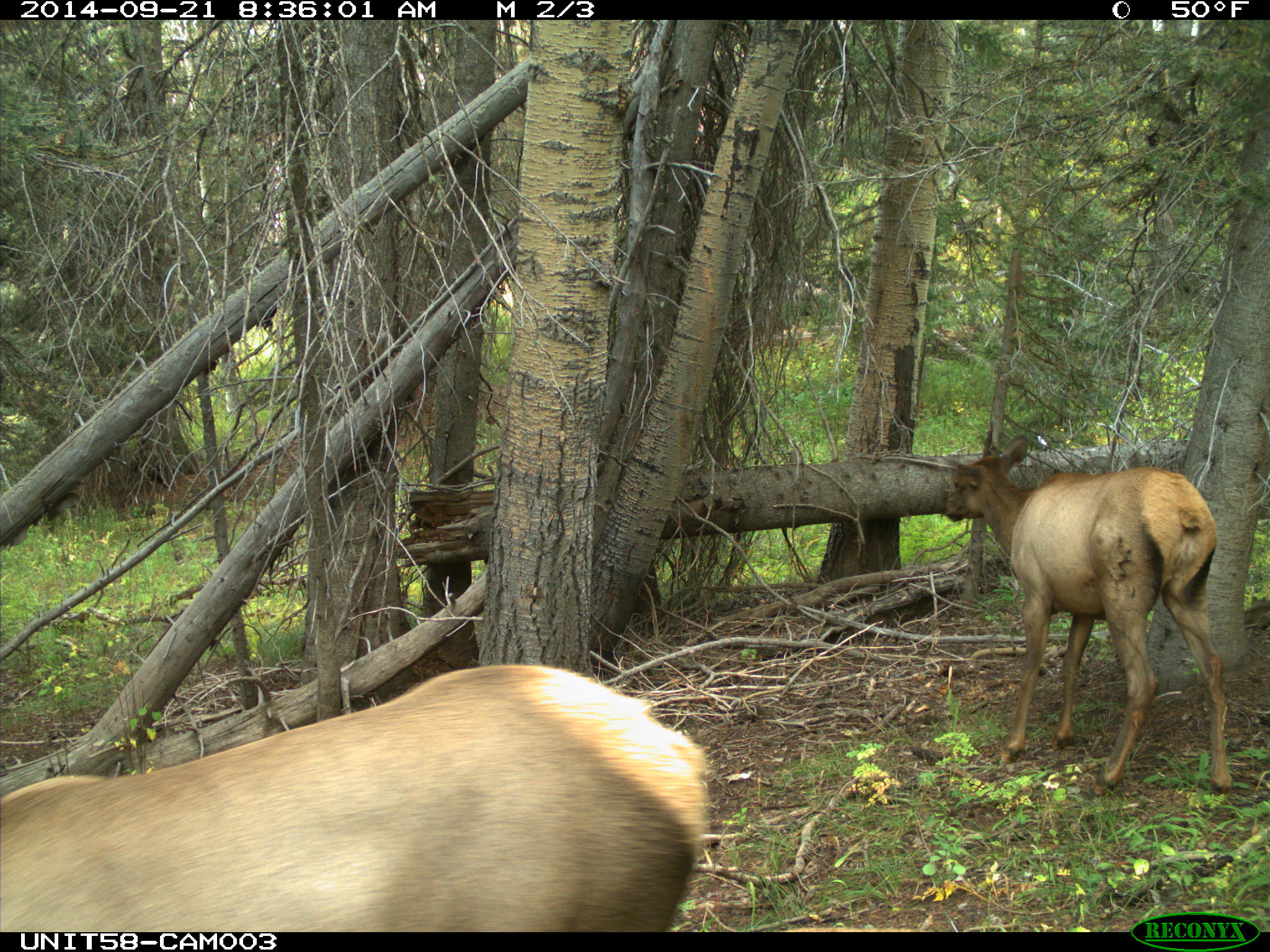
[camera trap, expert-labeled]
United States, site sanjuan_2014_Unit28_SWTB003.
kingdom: Animalia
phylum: Chordata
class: Mammalia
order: Artiodactyla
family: Cervidae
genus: Cervus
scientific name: Cervus elaphus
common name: red deer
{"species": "Cervus elaphus (red deer)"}